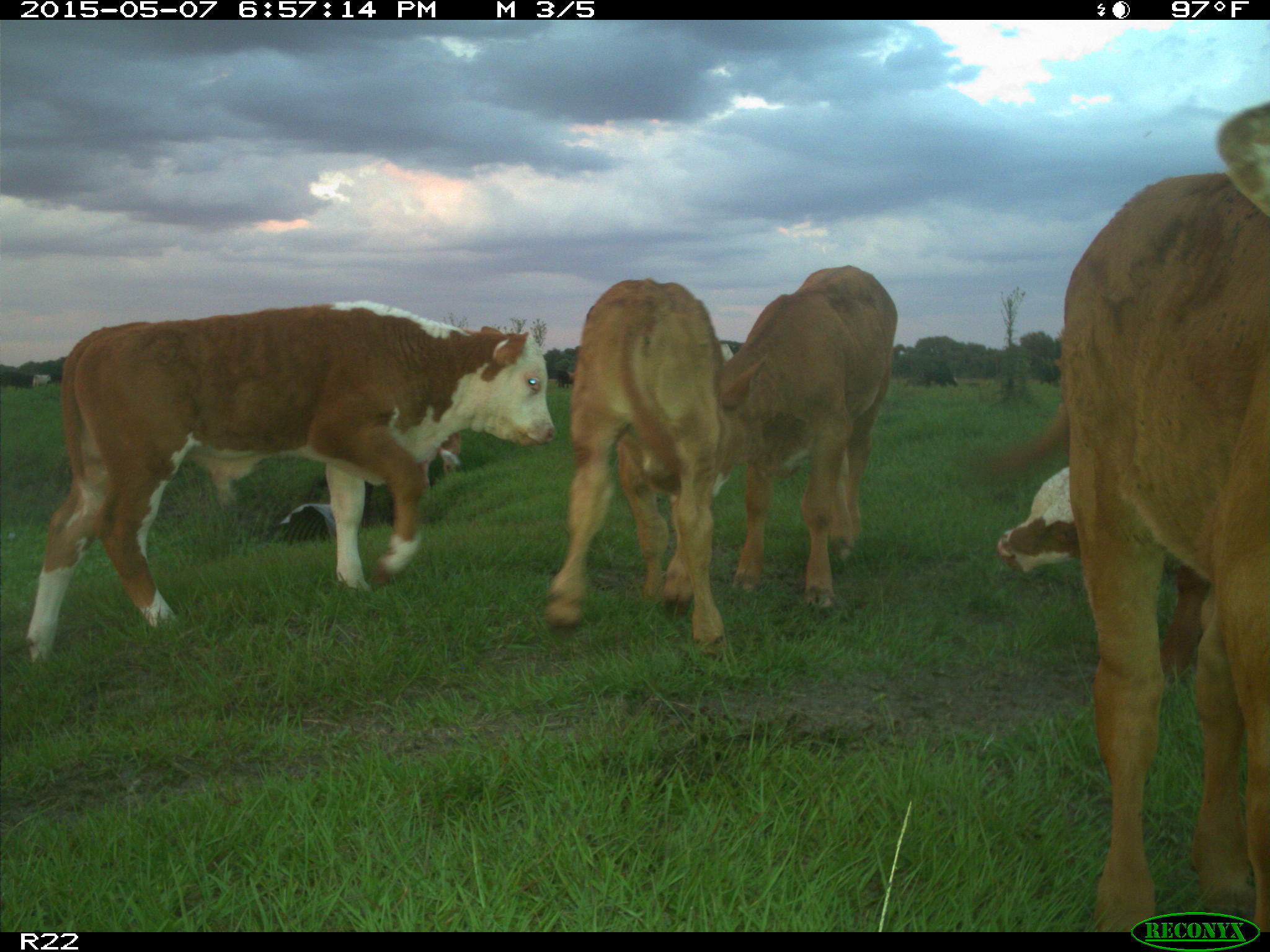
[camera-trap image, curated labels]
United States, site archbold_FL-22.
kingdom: Animalia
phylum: Chordata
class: Mammalia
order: Artiodactyla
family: Bovidae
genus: Bos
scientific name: Bos taurus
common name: domestic cow